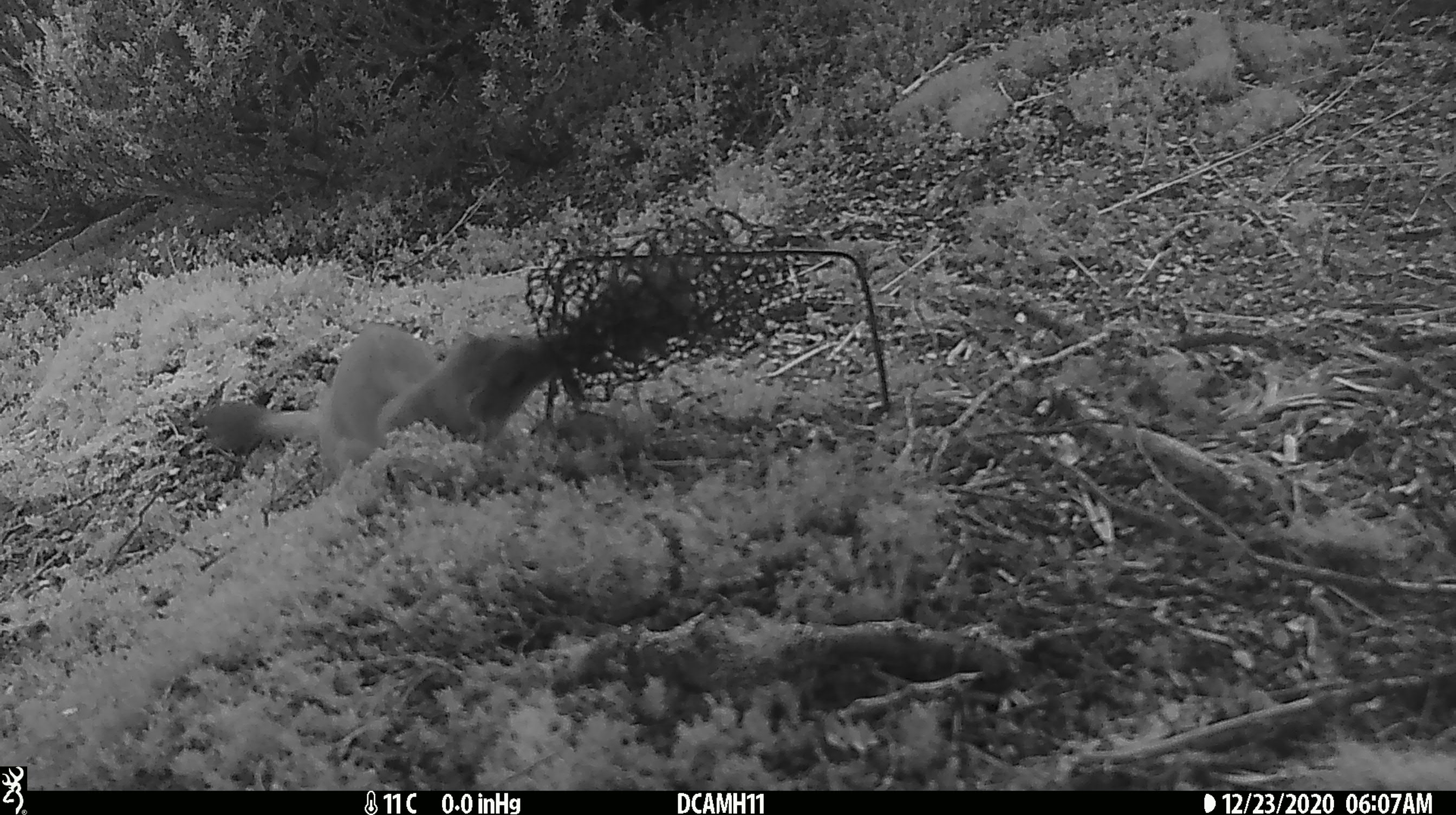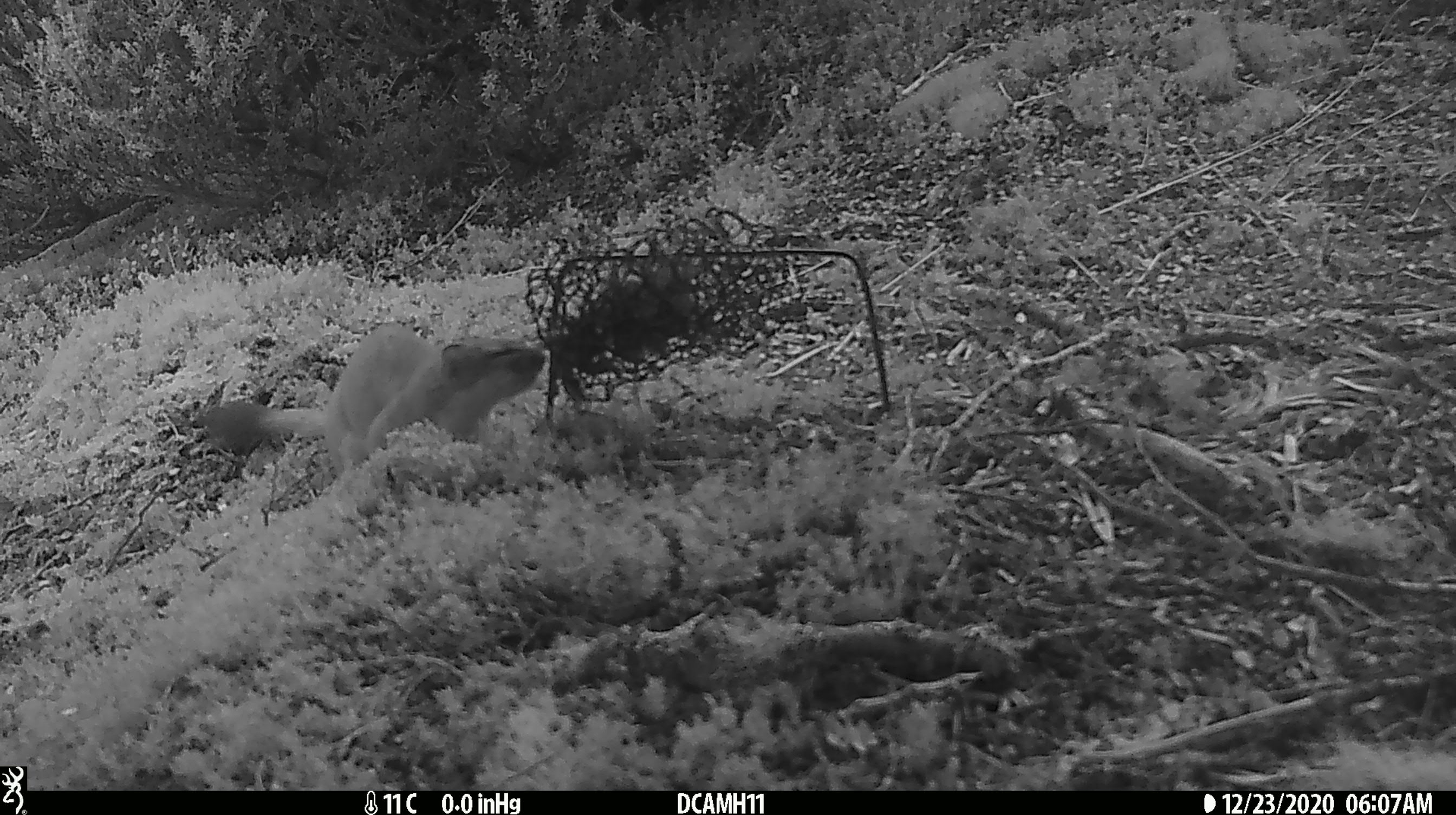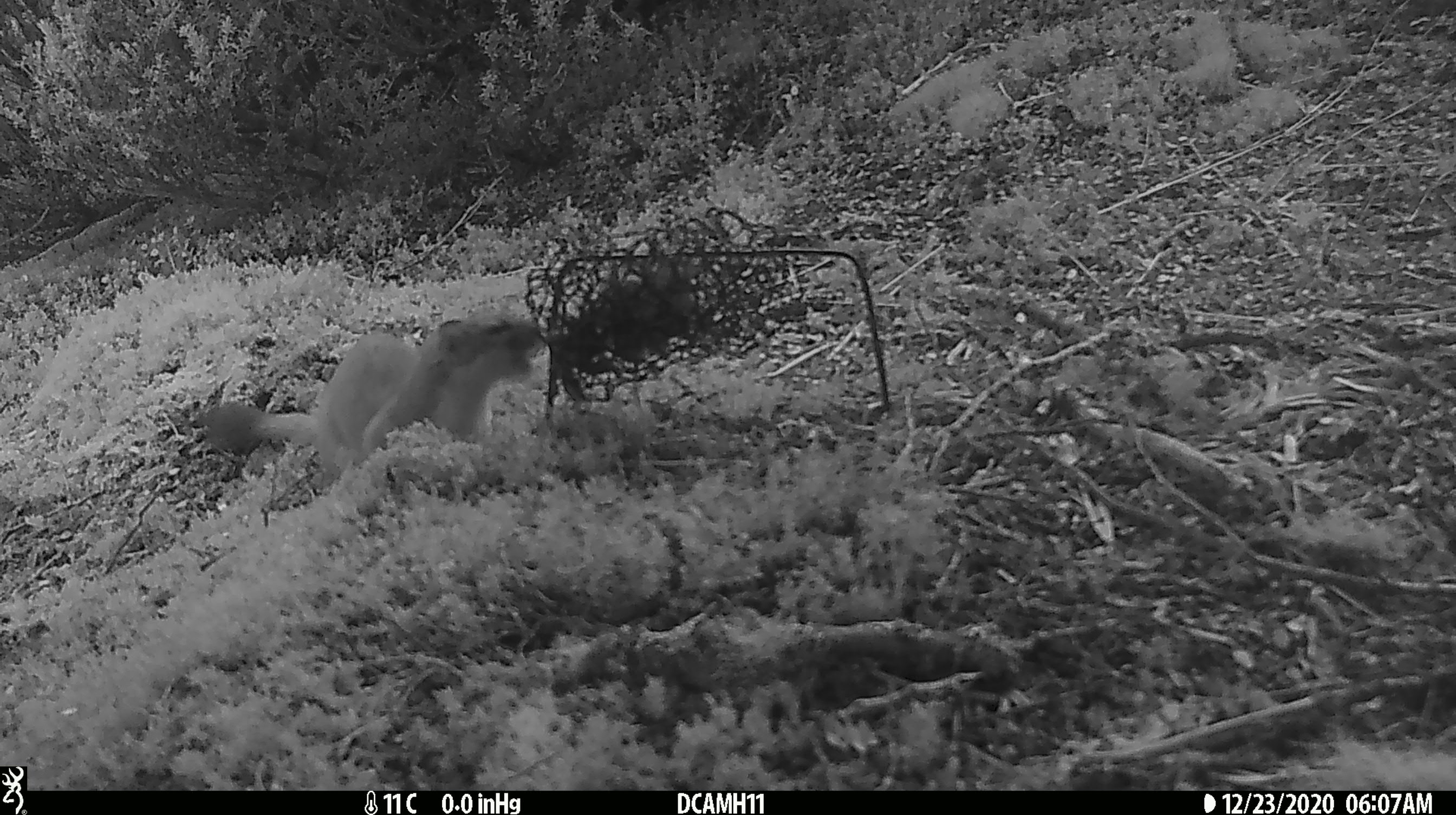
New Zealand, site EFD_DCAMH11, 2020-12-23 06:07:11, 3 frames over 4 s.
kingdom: Animalia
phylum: Chordata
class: Mammalia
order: Carnivora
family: Mustelidae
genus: Mustela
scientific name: Mustela erminea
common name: stoat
Stoat (Mustela erminea).